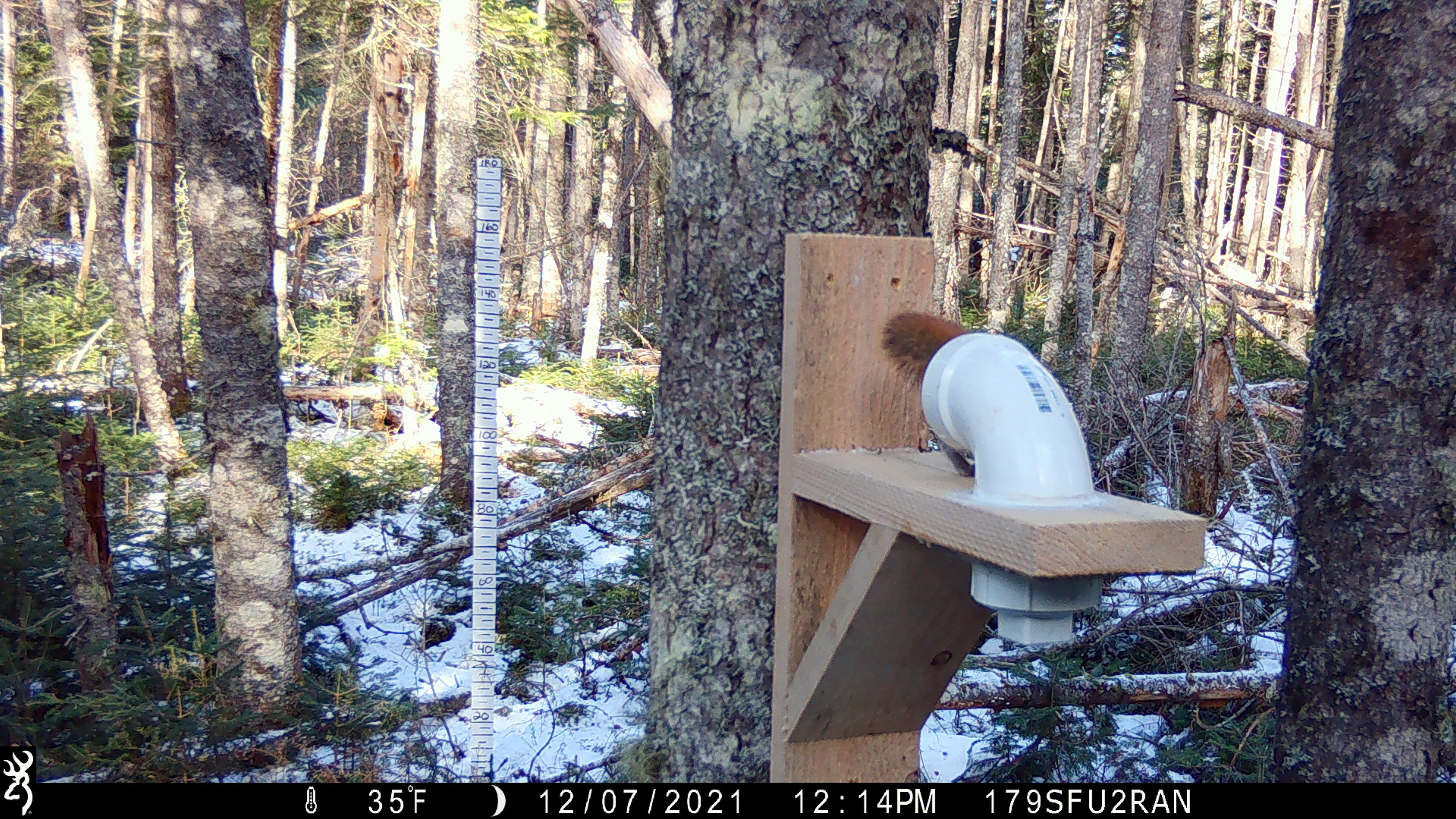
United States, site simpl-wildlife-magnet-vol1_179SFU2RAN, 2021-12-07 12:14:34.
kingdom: Animalia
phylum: Chordata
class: Mammalia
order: Rodentia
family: Sciuridae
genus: Tamiasciurus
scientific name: Tamiasciurus hudsonicus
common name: red squirrel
Red squirrel (Tamiasciurus hudsonicus).